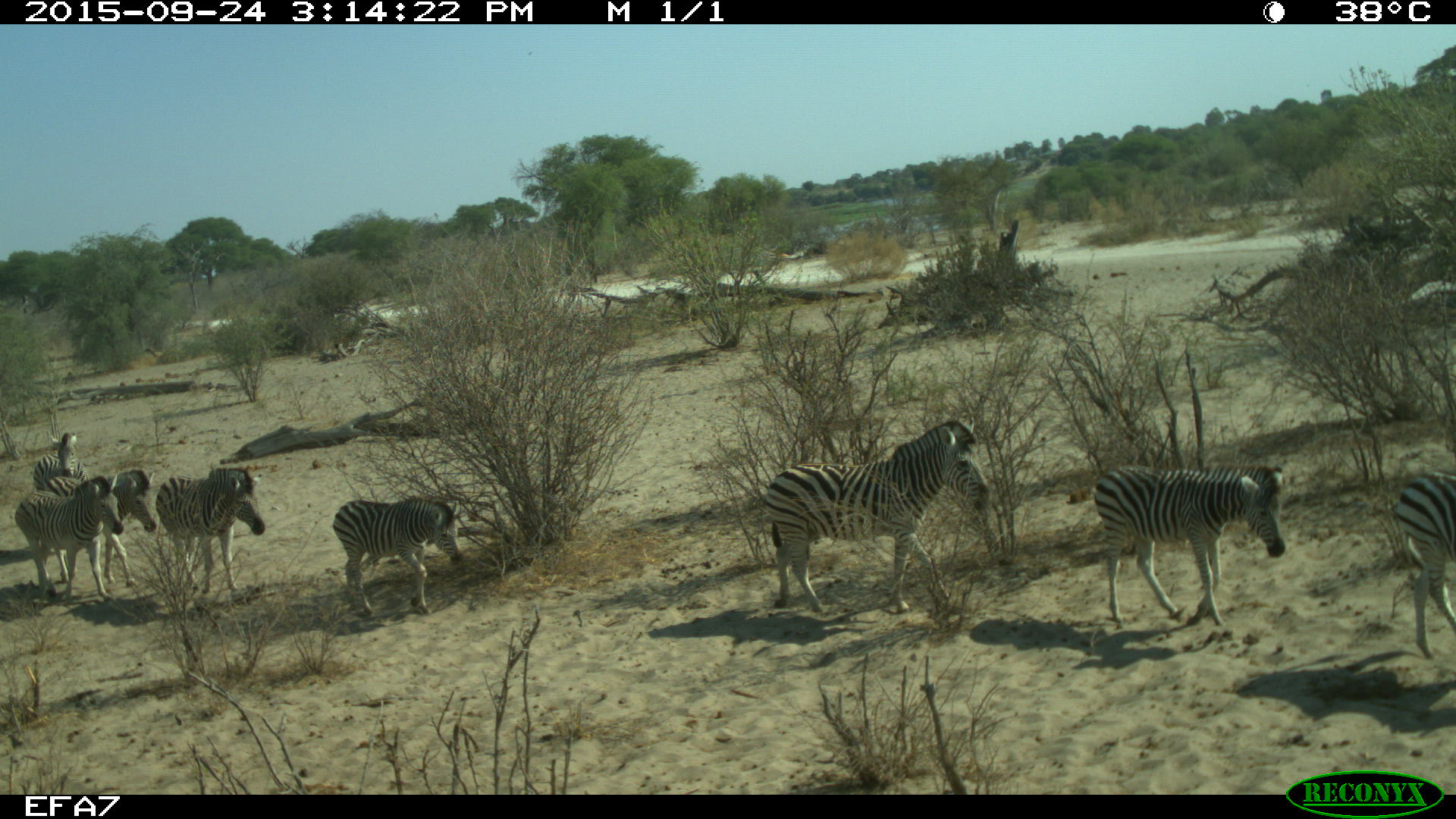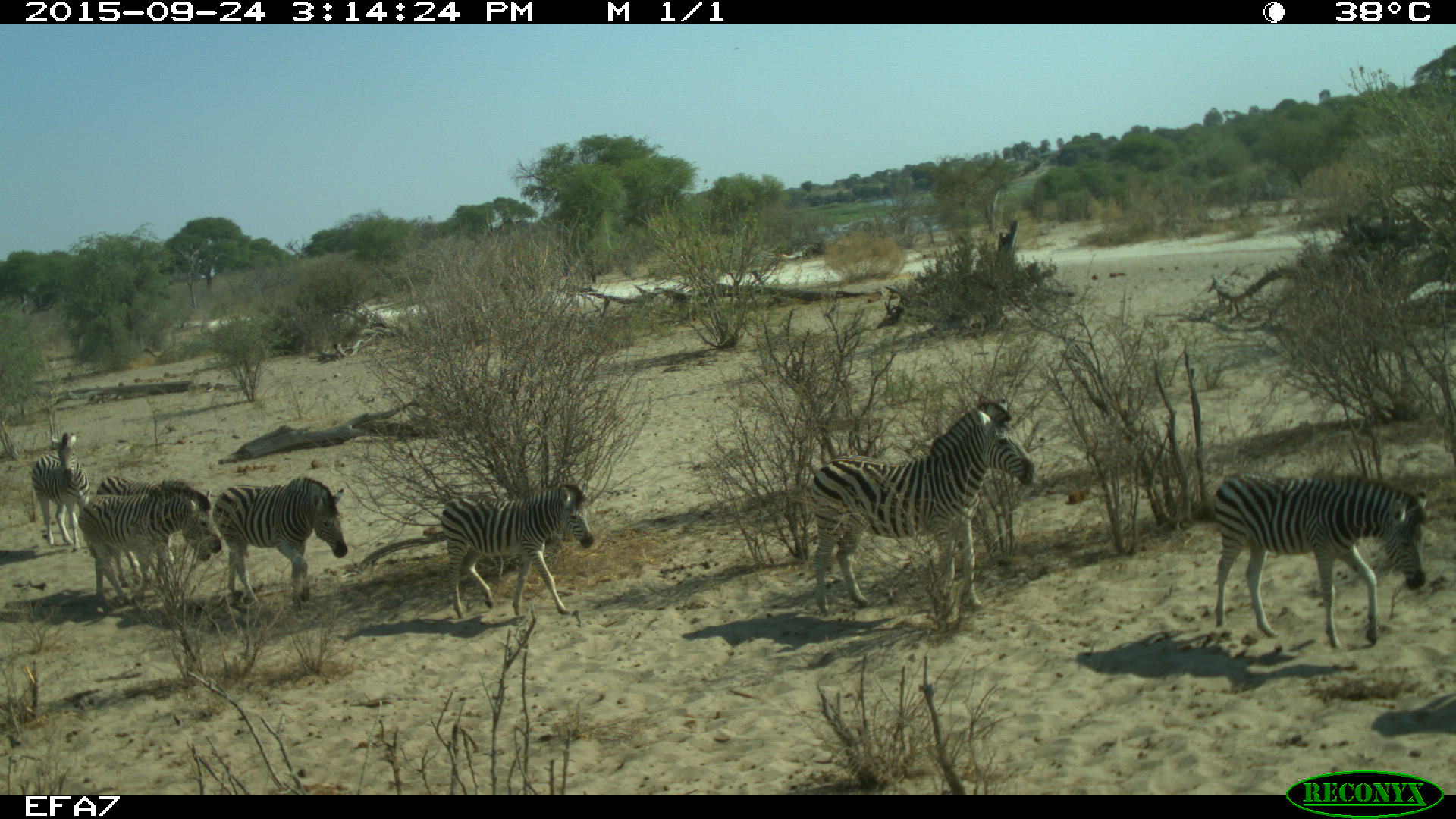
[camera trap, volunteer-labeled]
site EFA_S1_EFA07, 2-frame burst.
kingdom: Animalia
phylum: Chordata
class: Mammalia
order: Perissodactyla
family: Equidae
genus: Equus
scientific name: Equus quagga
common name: plains zebra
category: zebraplains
Zebraplains (plains zebra) (Equus quagga), count 8. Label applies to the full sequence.